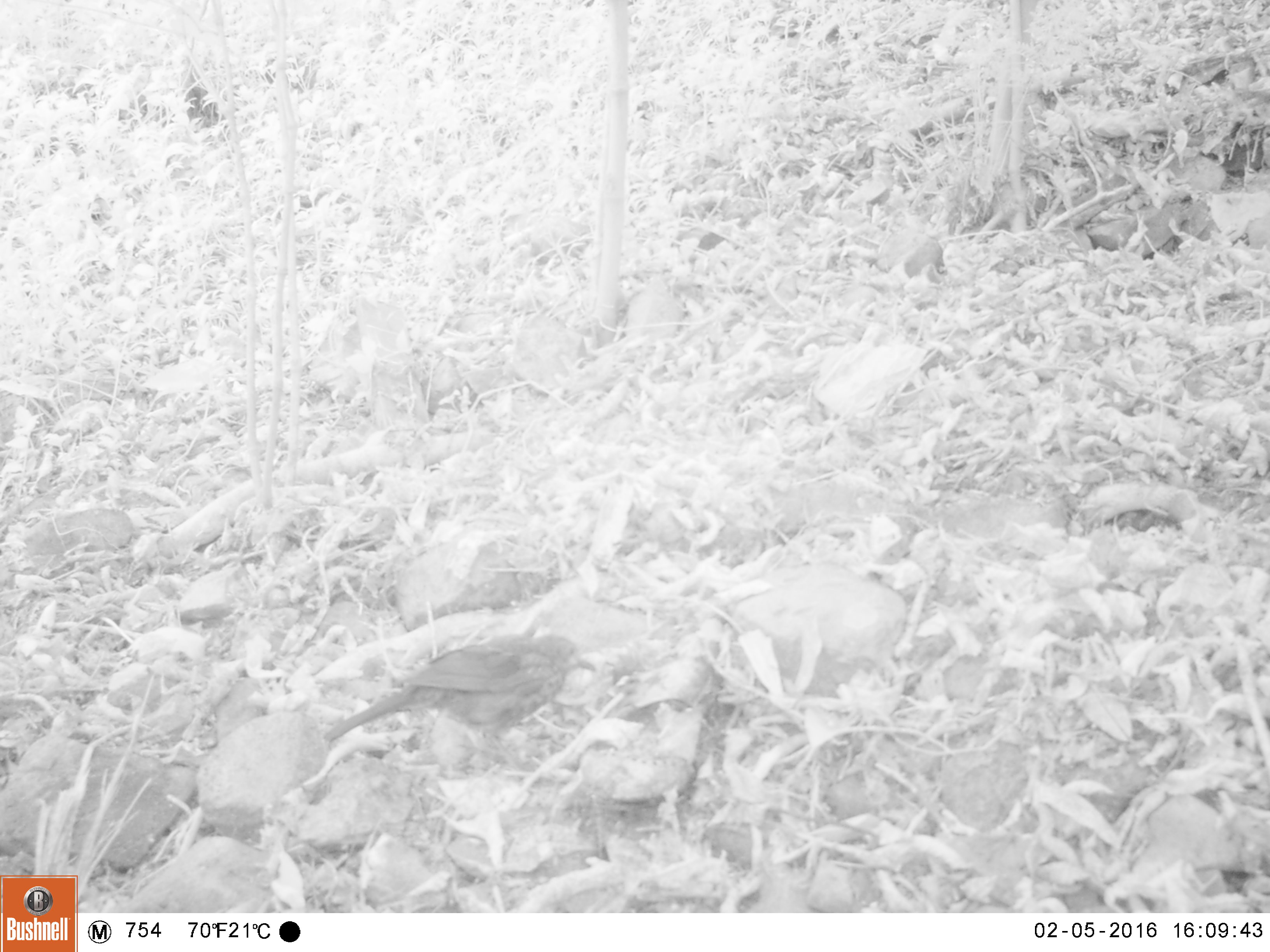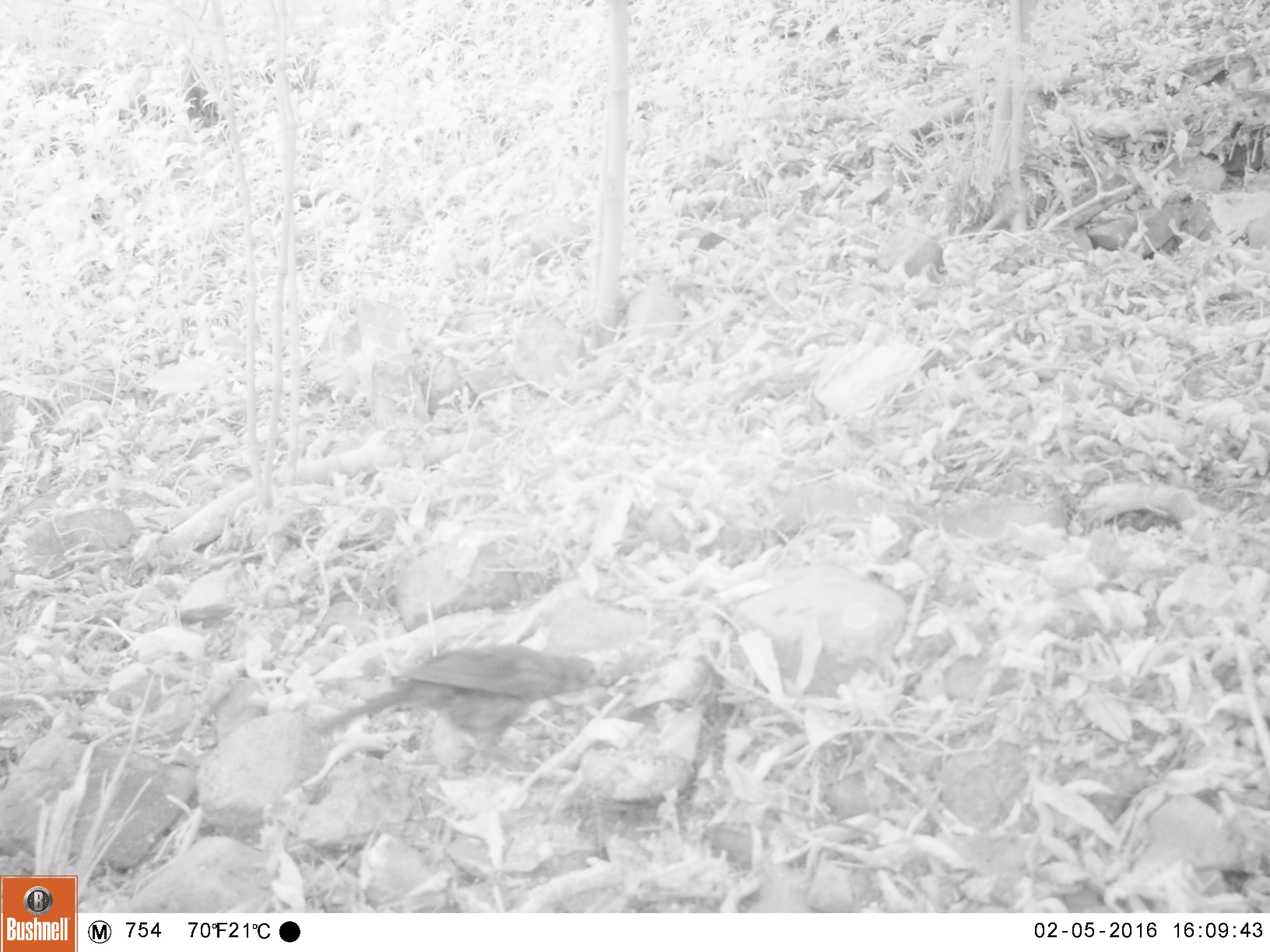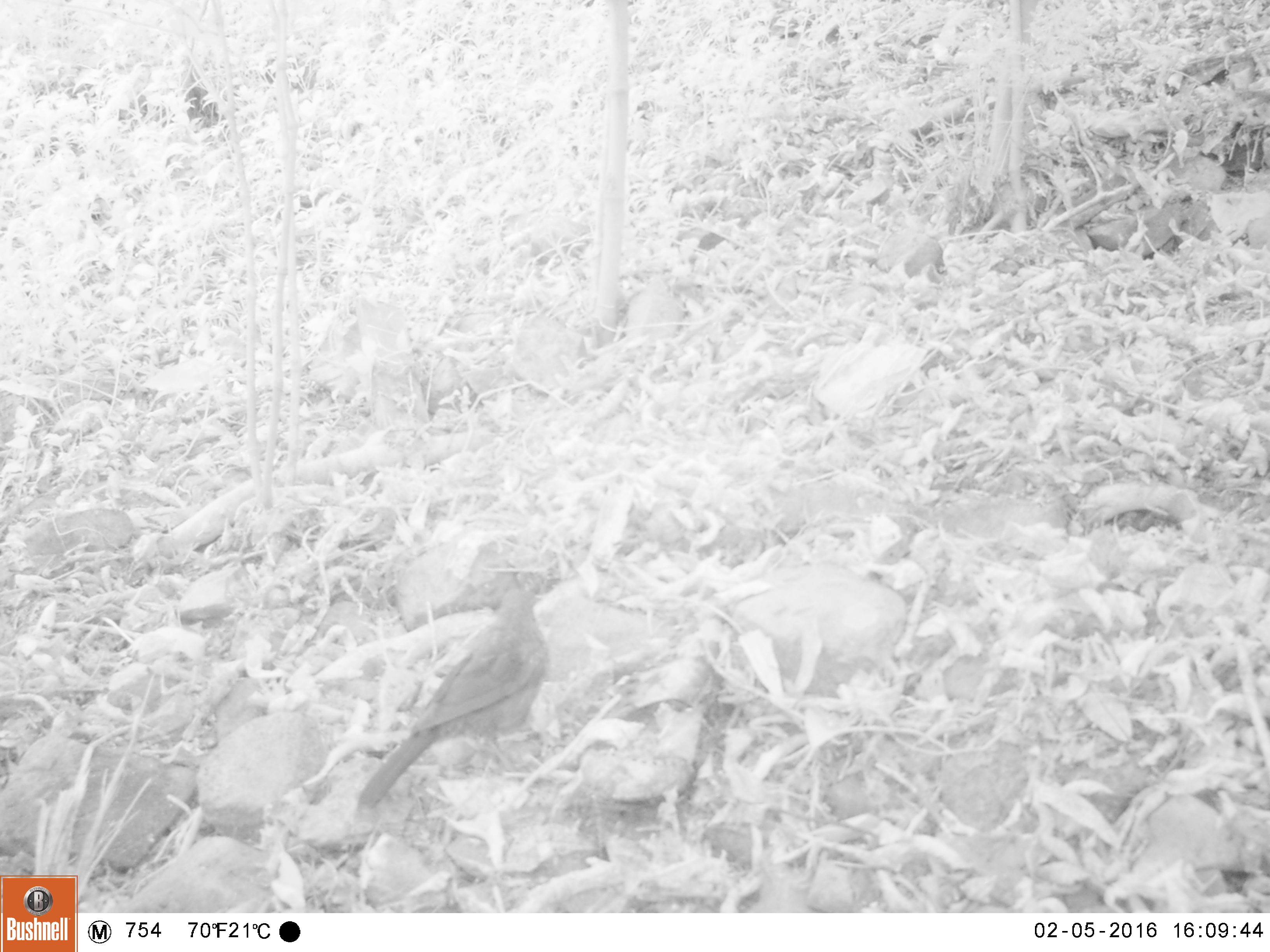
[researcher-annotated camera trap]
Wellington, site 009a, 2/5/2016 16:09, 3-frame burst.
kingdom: Animalia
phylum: Chordata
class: Aves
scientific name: Aves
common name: bird